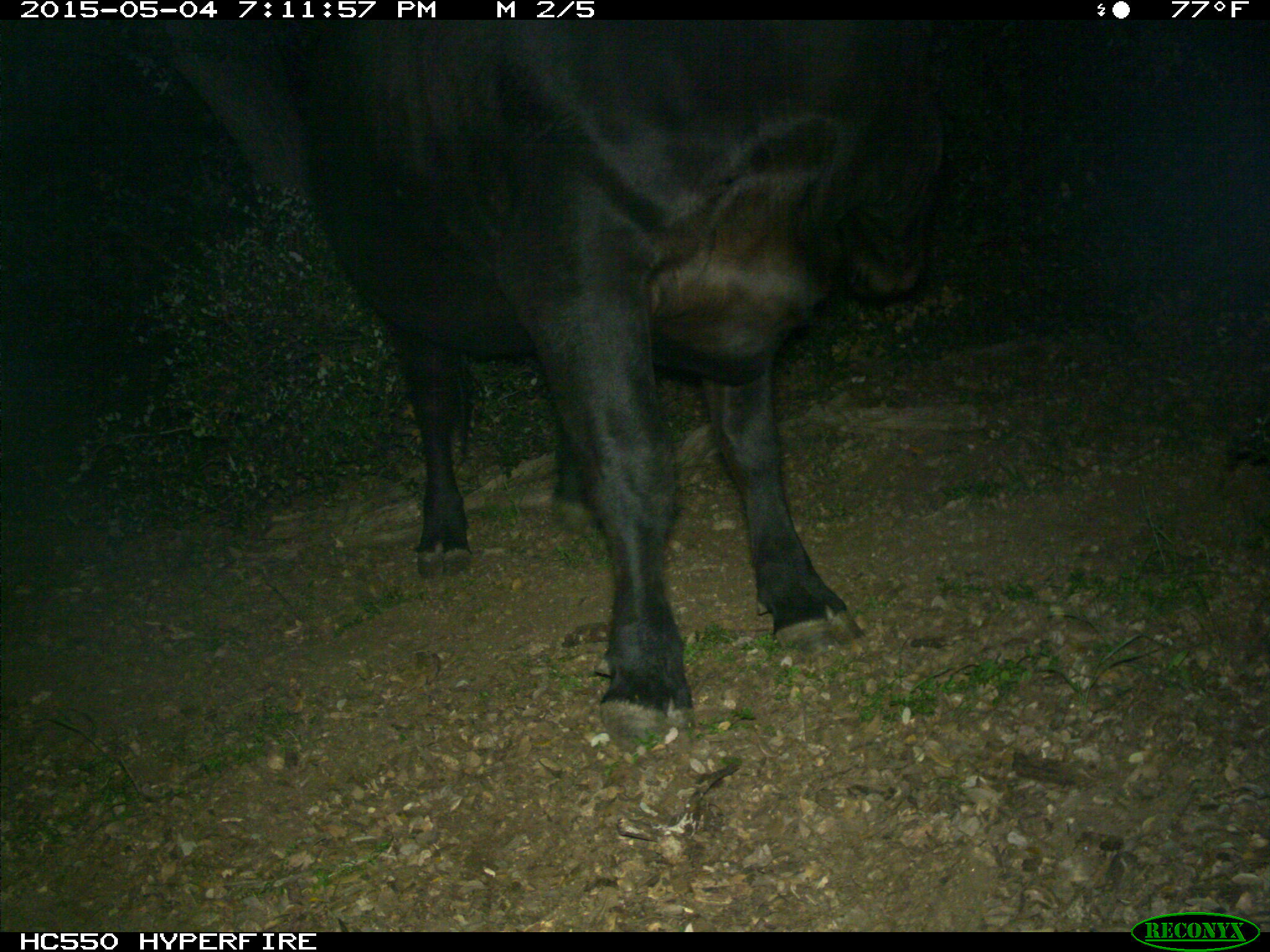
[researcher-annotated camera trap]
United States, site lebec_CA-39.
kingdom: Animalia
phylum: Chordata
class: Mammalia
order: Artiodactyla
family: Bovidae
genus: Bos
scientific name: Bos taurus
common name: domestic cow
Bos taurus (domestic cow).